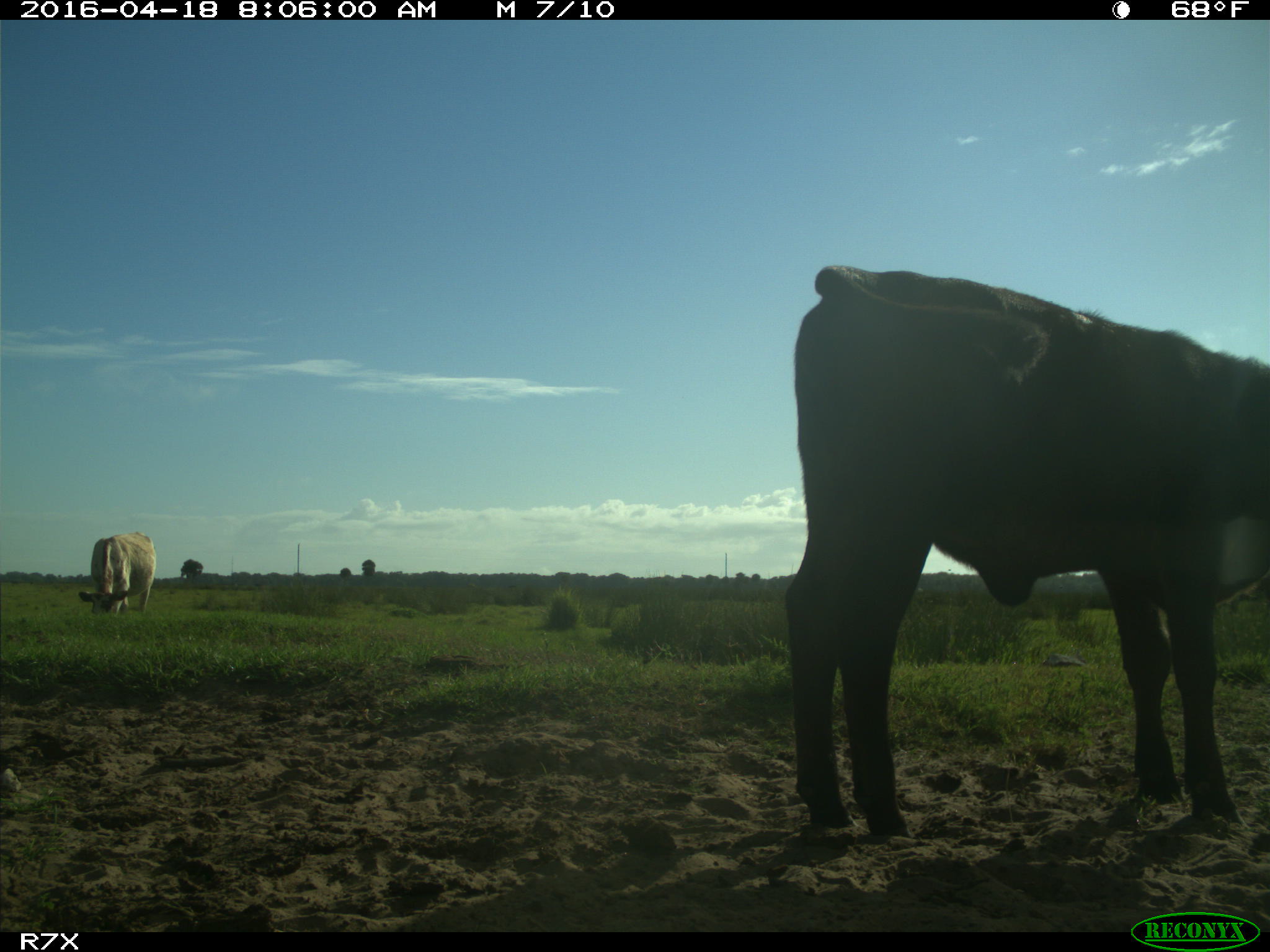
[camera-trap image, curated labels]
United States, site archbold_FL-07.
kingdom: Animalia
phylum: Chordata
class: Mammalia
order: Artiodactyla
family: Bovidae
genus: Bos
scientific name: Bos taurus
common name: domestic cow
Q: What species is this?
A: Bos taurus (domestic cow).